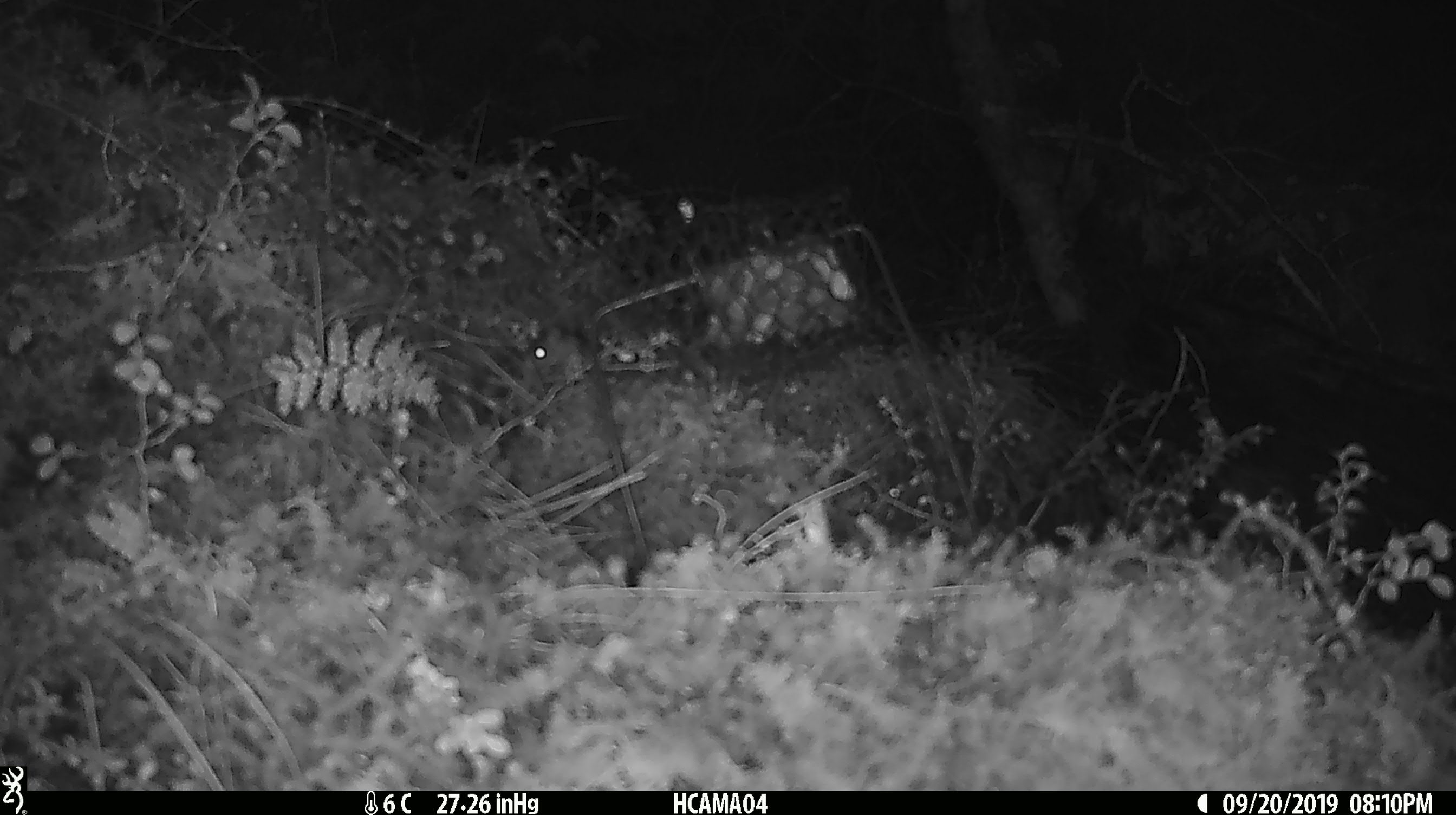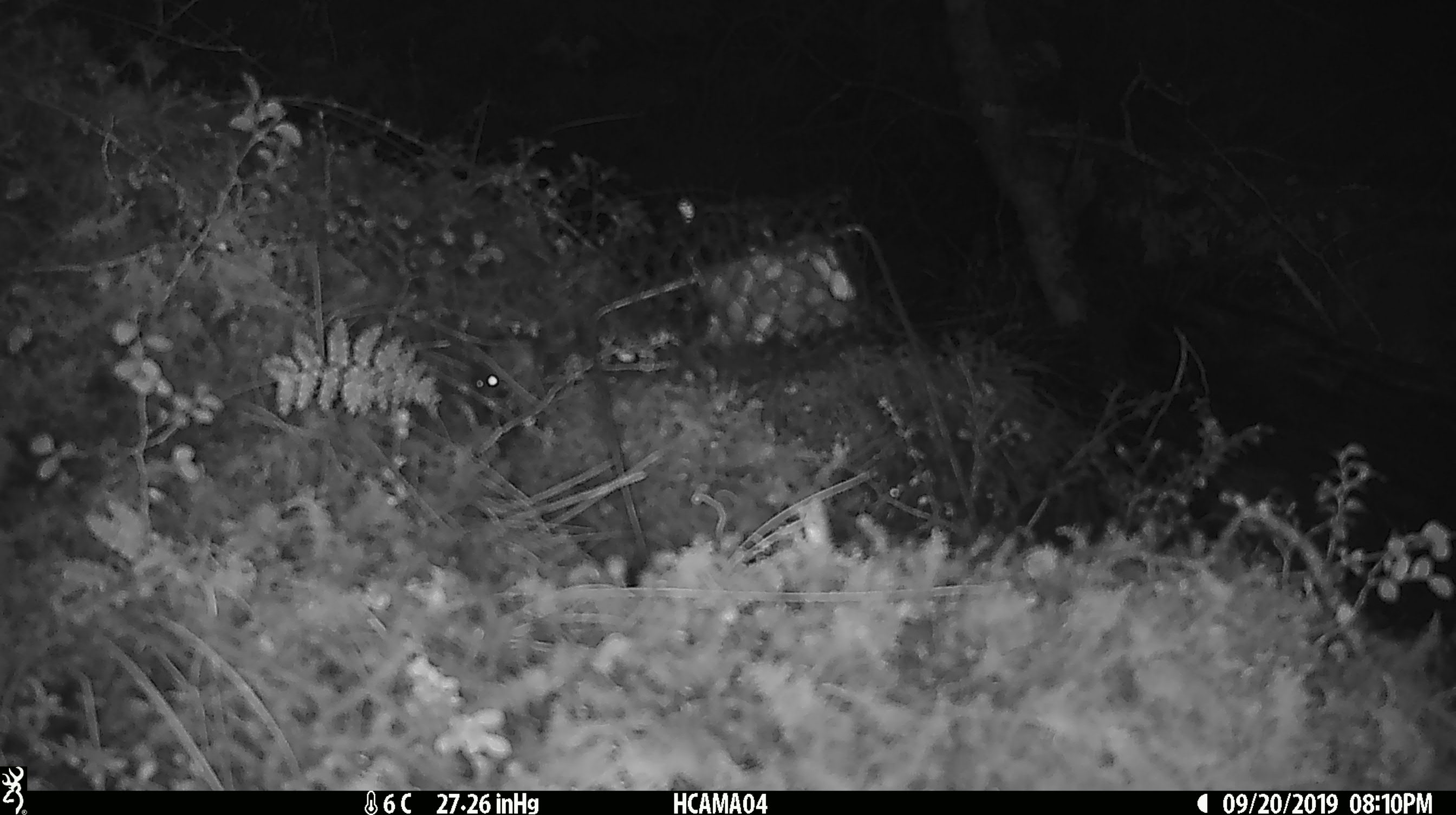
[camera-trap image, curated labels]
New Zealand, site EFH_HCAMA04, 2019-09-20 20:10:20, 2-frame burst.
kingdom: Animalia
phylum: Chordata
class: Mammalia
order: Rodentia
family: Muridae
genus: Mus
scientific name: Mus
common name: mouse